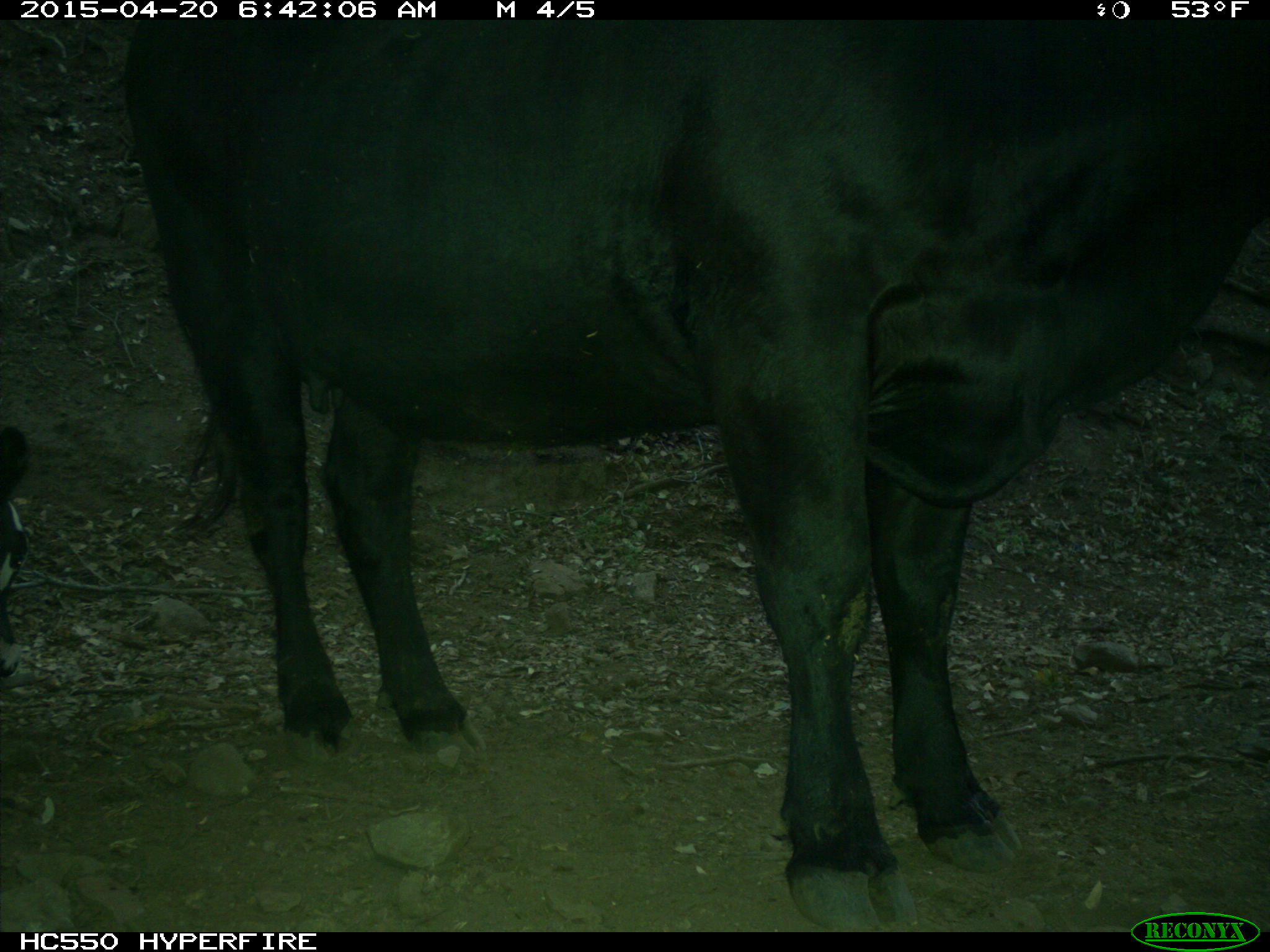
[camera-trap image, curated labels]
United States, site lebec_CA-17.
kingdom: Animalia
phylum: Chordata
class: Mammalia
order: Artiodactyla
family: Bovidae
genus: Bos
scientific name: Bos taurus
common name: domestic cow